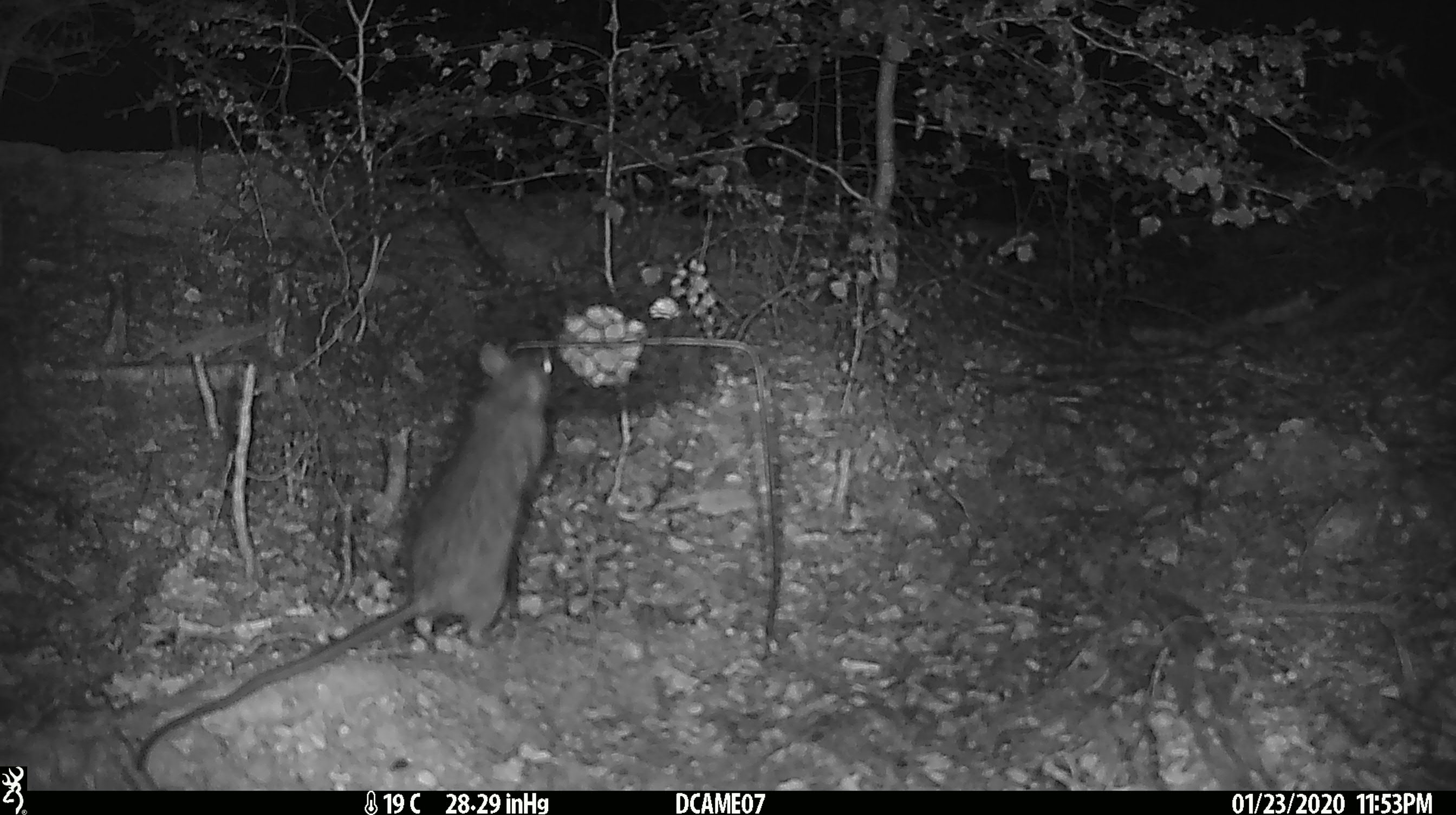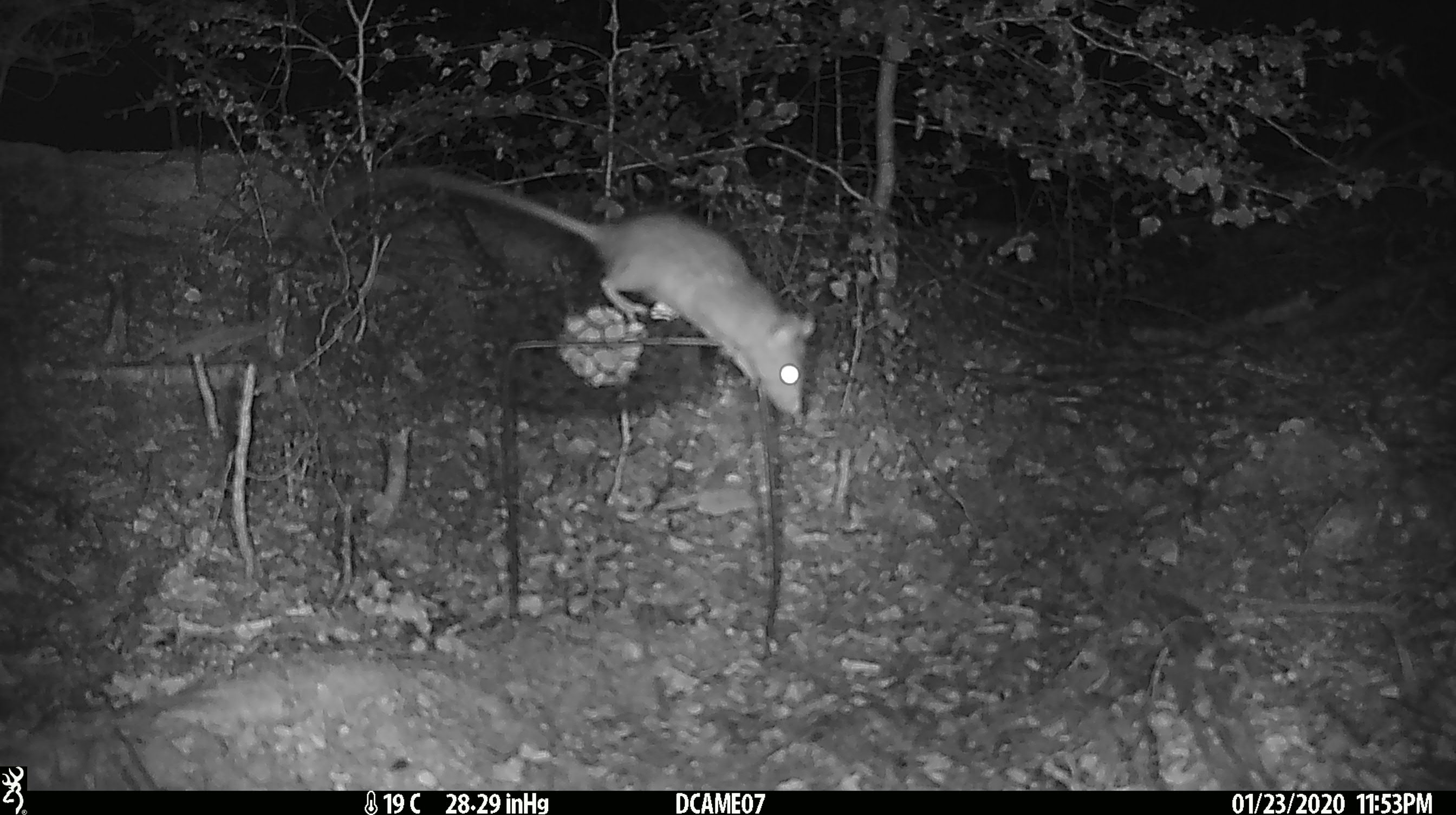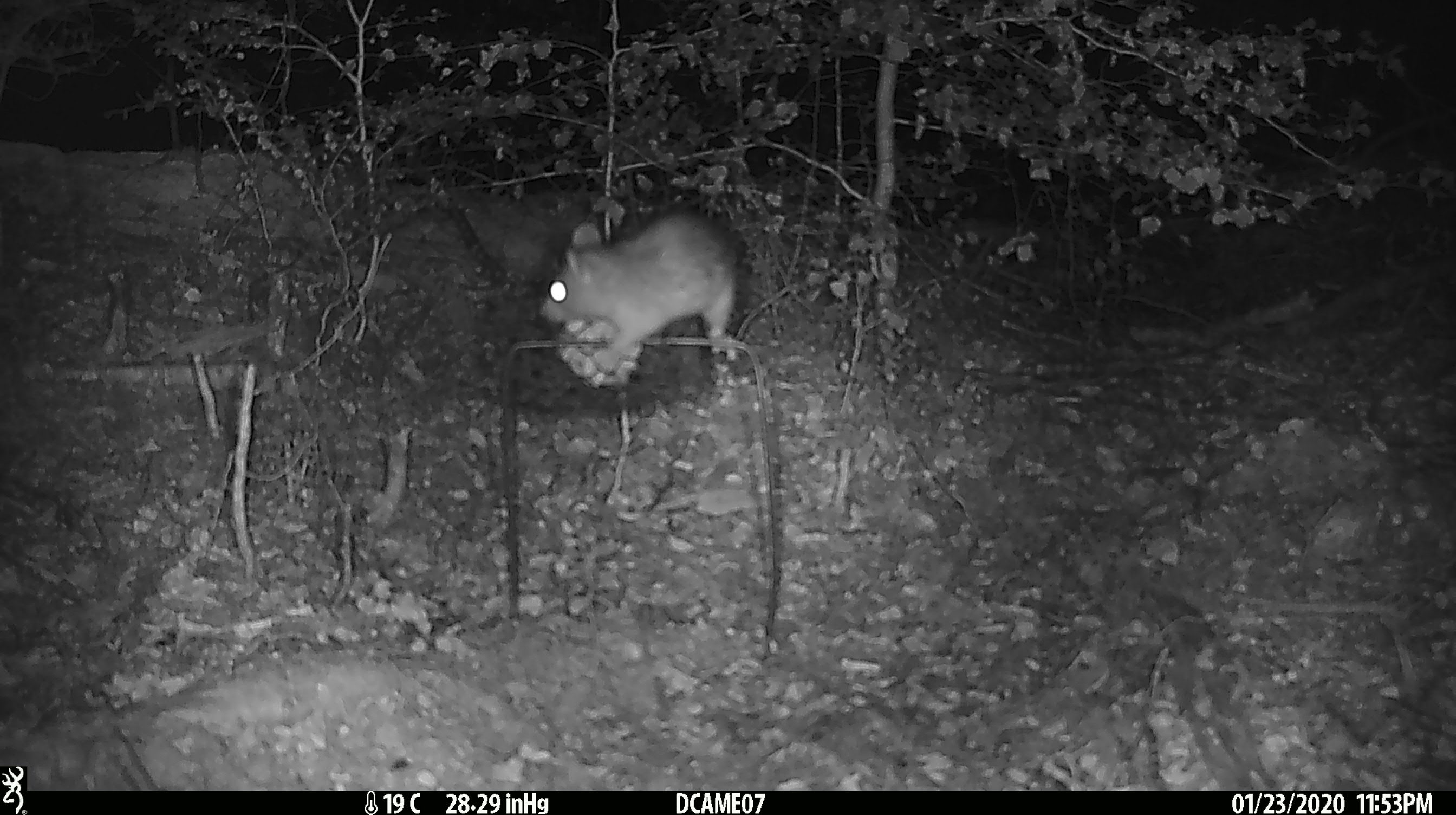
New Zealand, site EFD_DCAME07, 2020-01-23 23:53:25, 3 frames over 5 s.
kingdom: Animalia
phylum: Chordata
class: Mammalia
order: Rodentia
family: Muridae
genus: Rattus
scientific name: Rattus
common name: rat